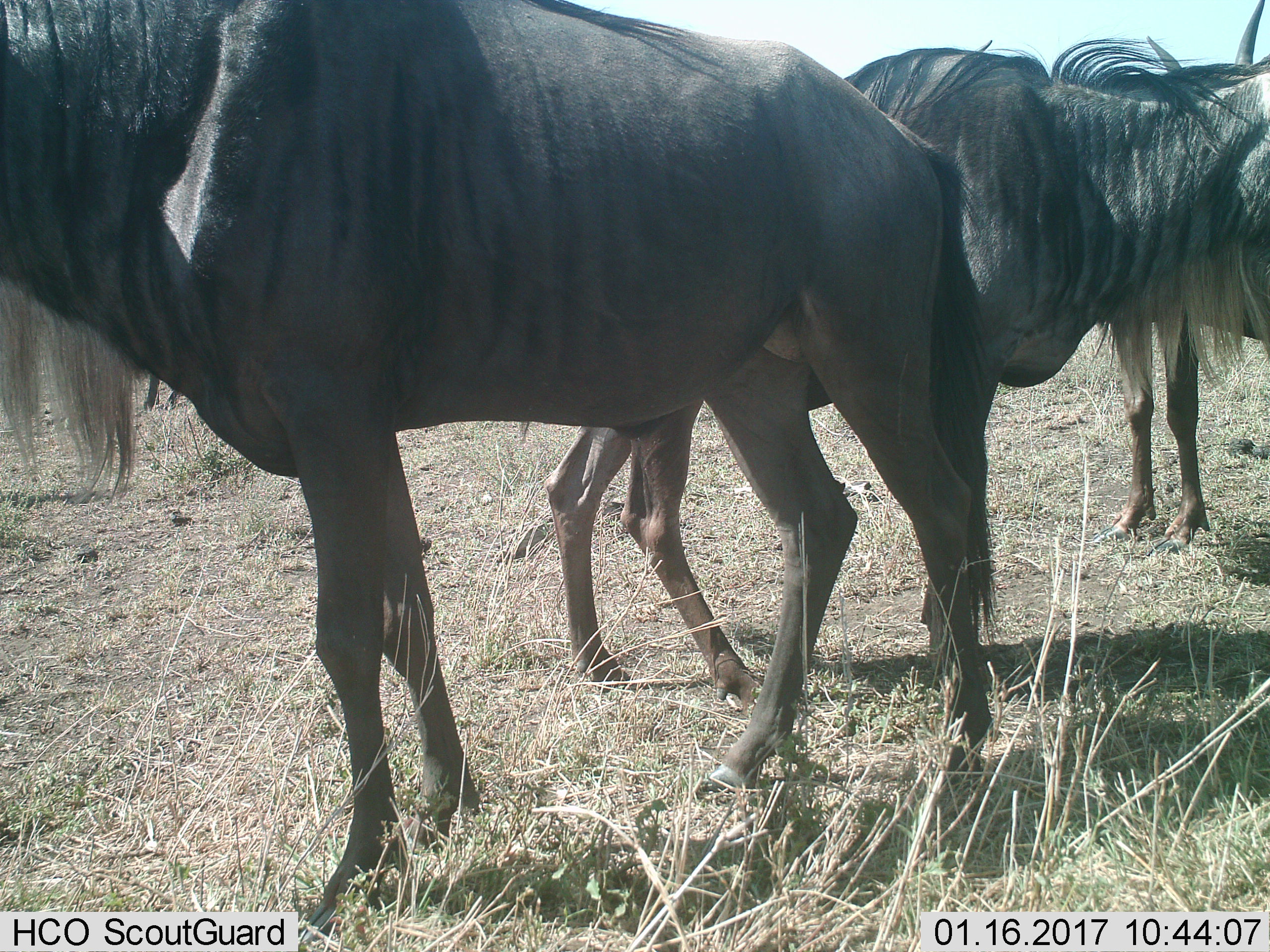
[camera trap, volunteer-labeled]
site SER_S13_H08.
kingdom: Animalia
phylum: Chordata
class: Mammalia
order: Artiodactyla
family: Bovidae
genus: Connochaetes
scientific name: Connochaetes taurinus taurinus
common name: blue wildebeest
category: wildebeestblue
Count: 3.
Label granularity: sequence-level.